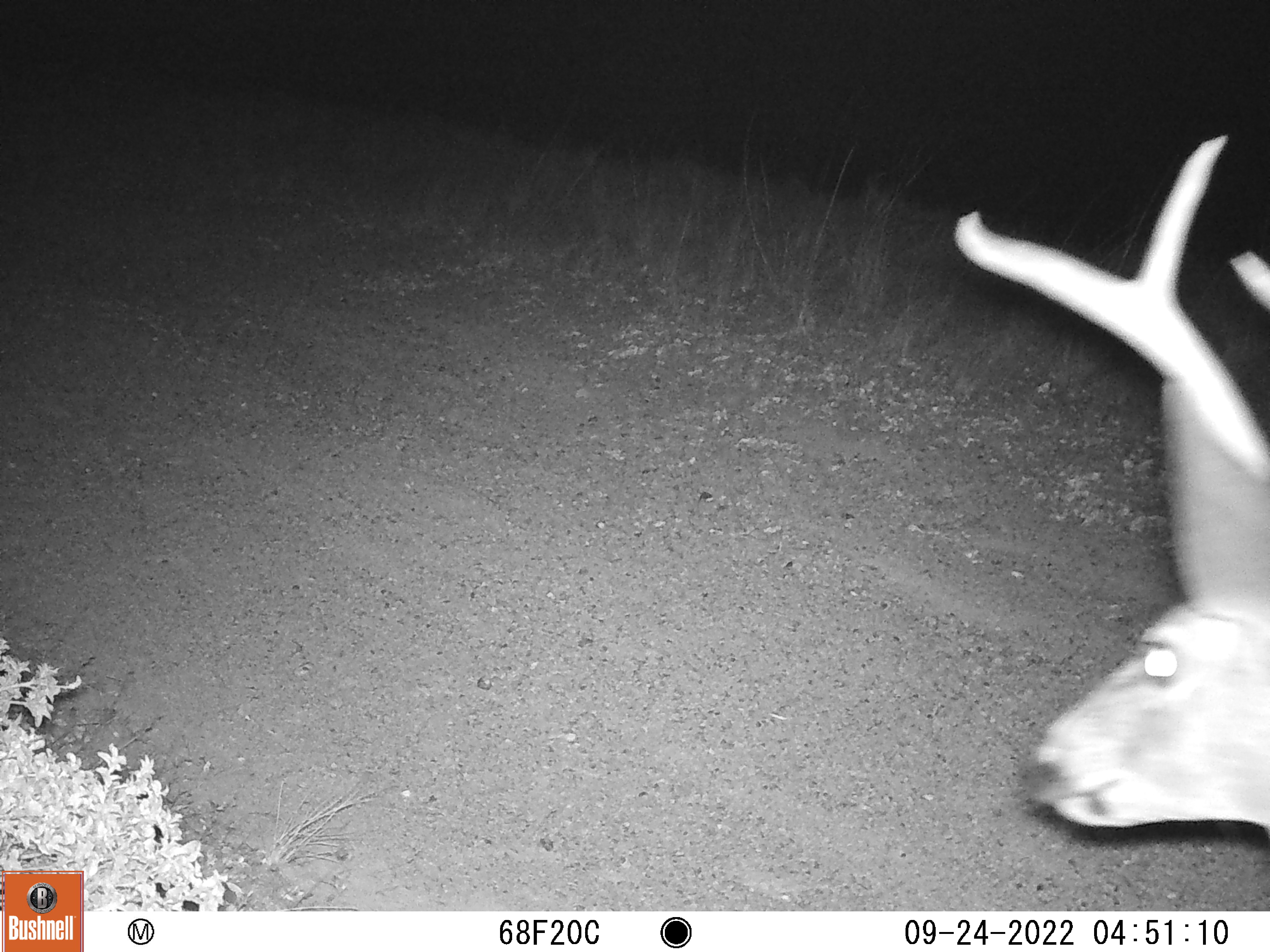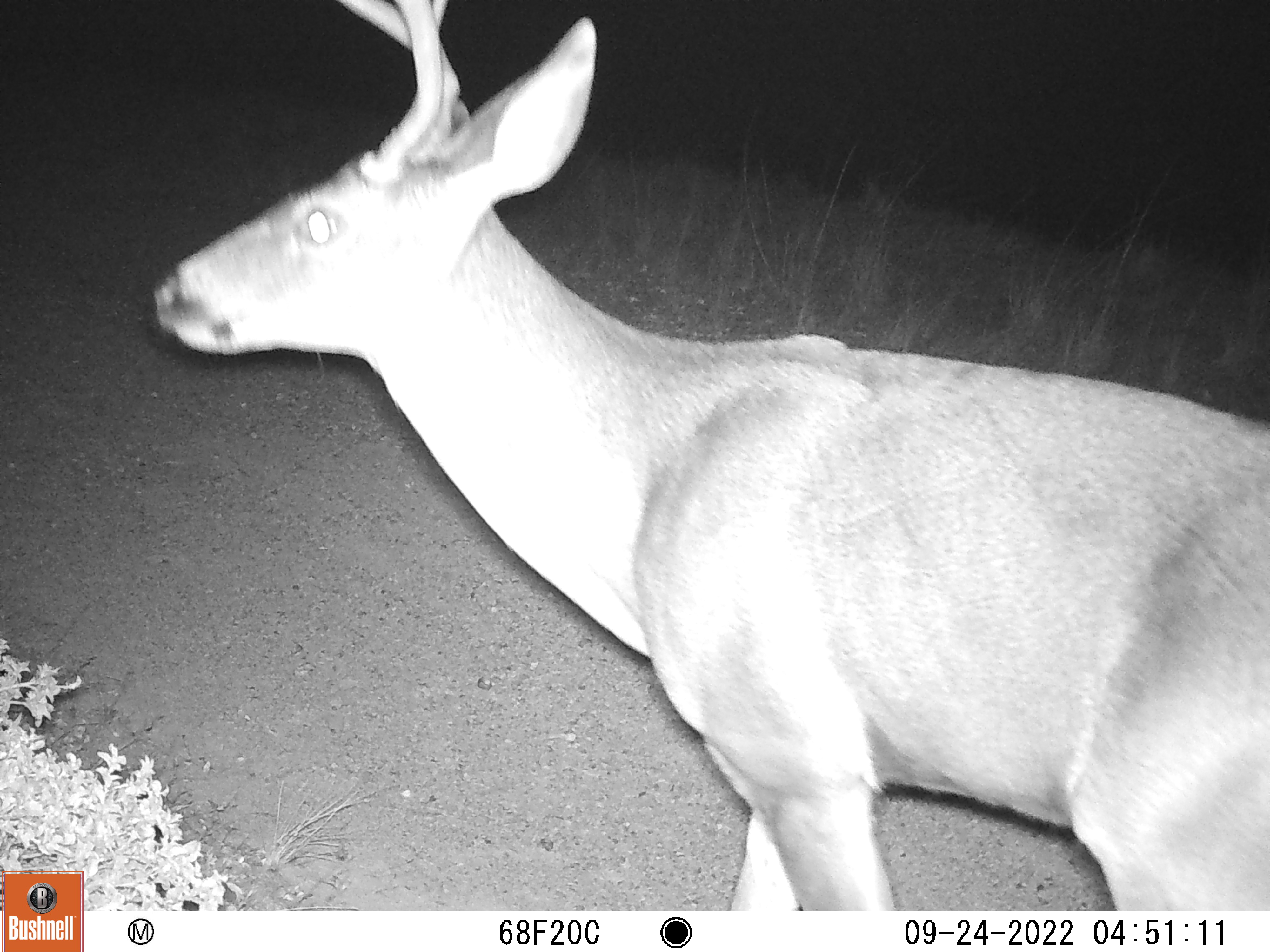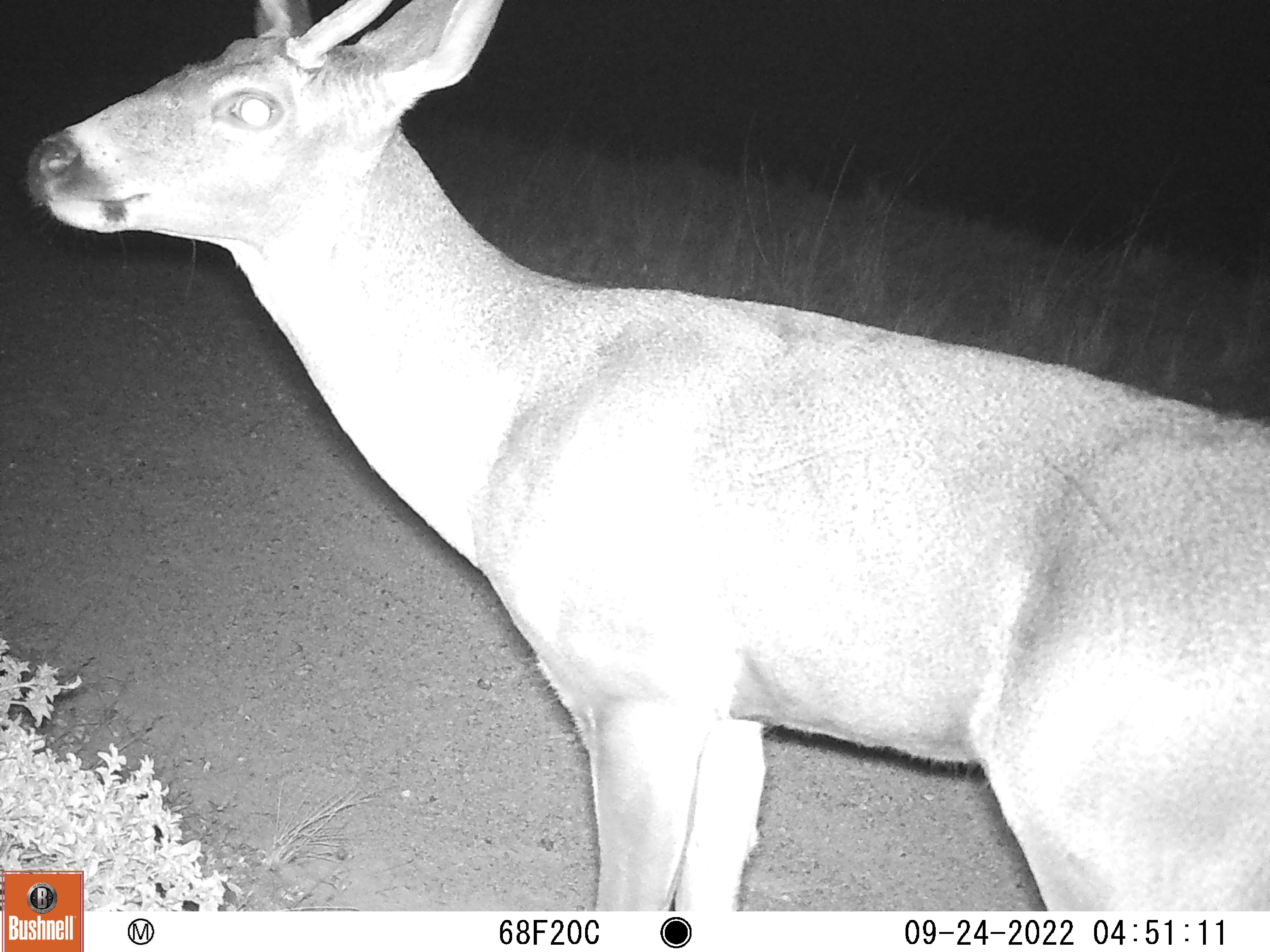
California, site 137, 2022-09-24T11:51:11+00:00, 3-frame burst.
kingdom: Animalia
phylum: Chordata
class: Mammalia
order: Artiodactyla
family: Cervidae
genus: Odocoileus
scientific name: Odocoileus hemionus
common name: mule deer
Mule deer (Odocoileus hemionus).